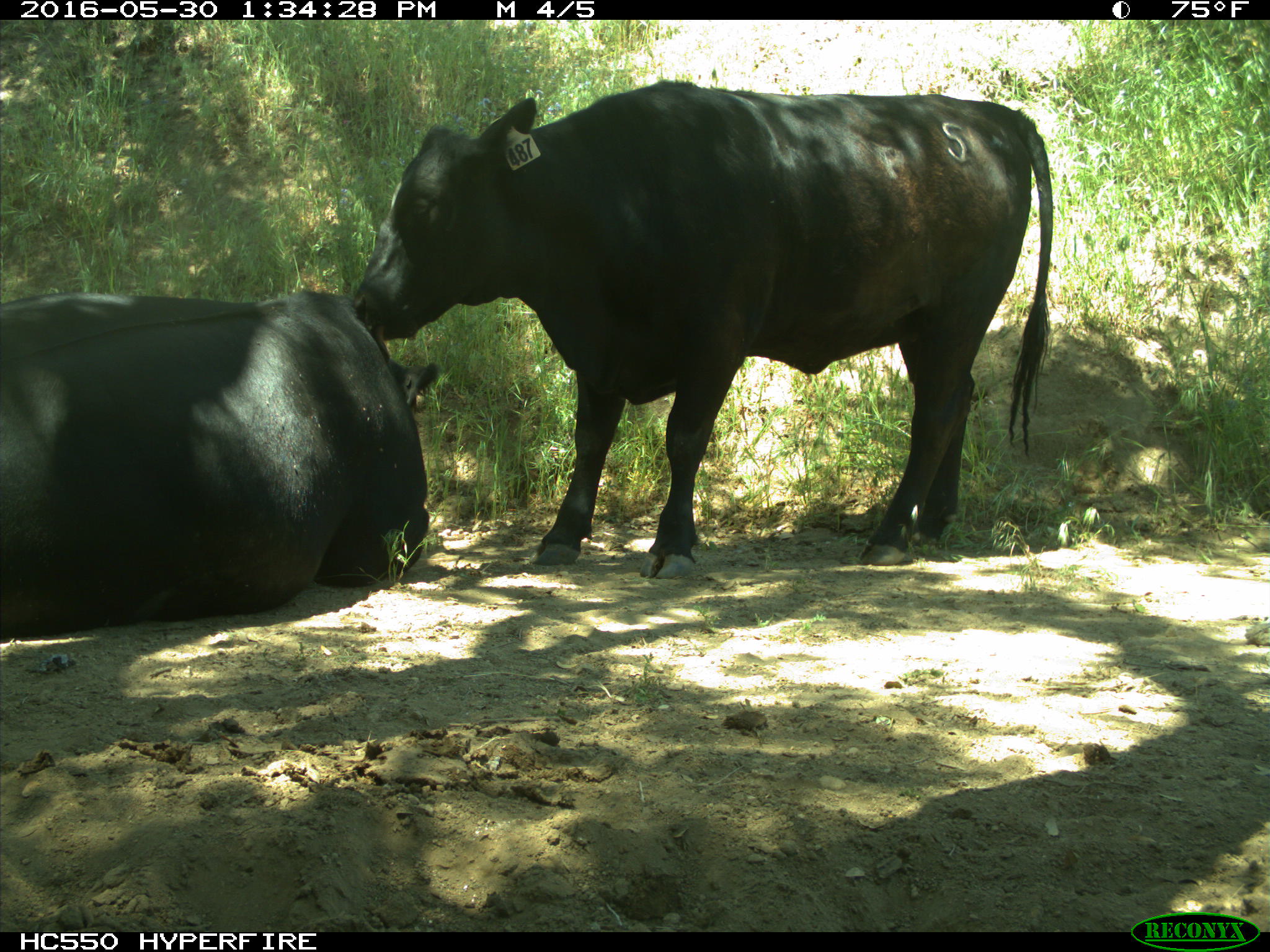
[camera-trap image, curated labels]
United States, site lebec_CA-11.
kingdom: Animalia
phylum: Chordata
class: Mammalia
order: Artiodactyla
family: Bovidae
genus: Bos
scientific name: Bos taurus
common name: domestic cow